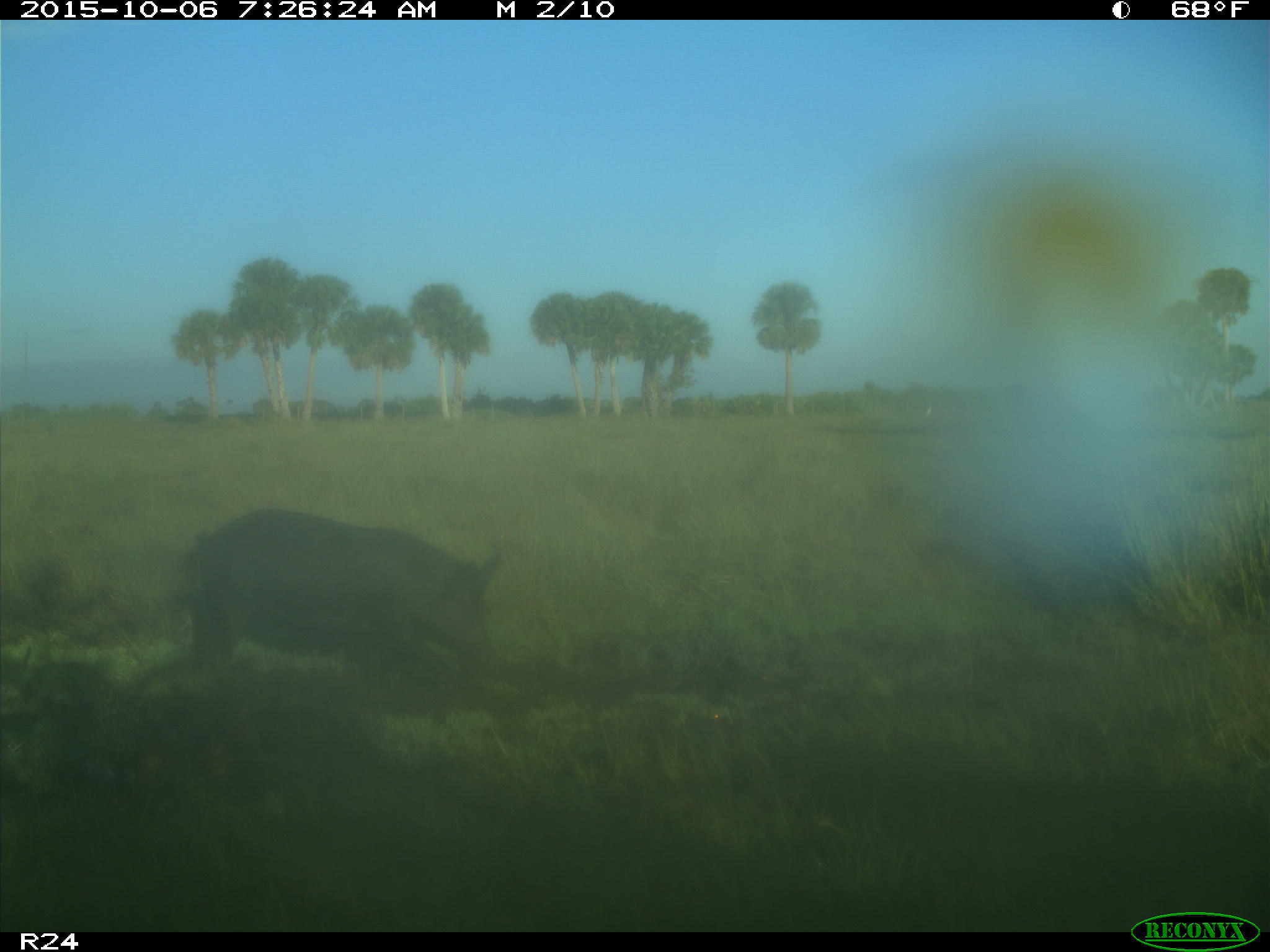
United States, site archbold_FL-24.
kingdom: Animalia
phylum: Chordata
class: Mammalia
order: Artiodactyla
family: Suidae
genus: Sus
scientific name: Sus scrofa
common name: wild boar